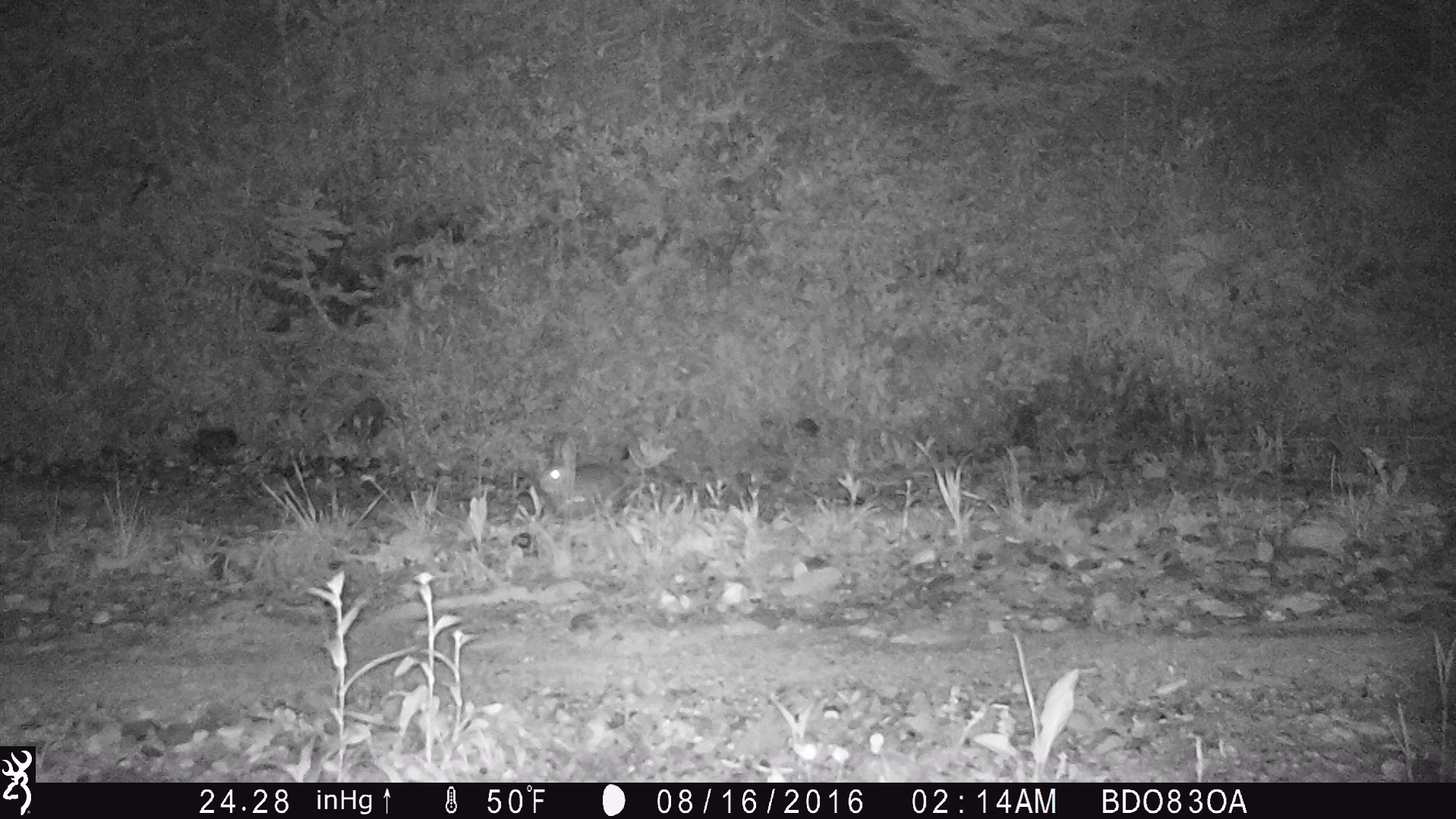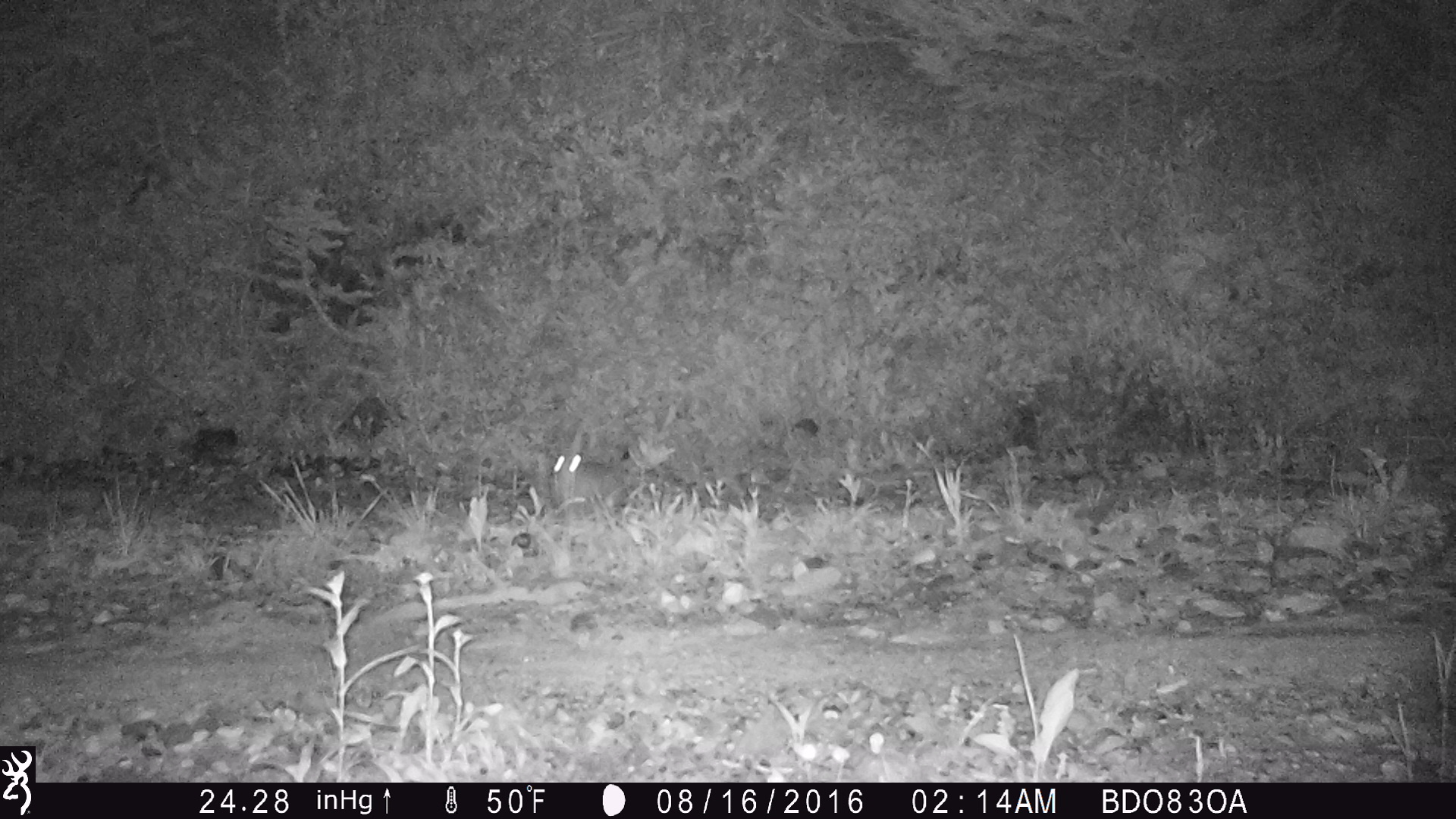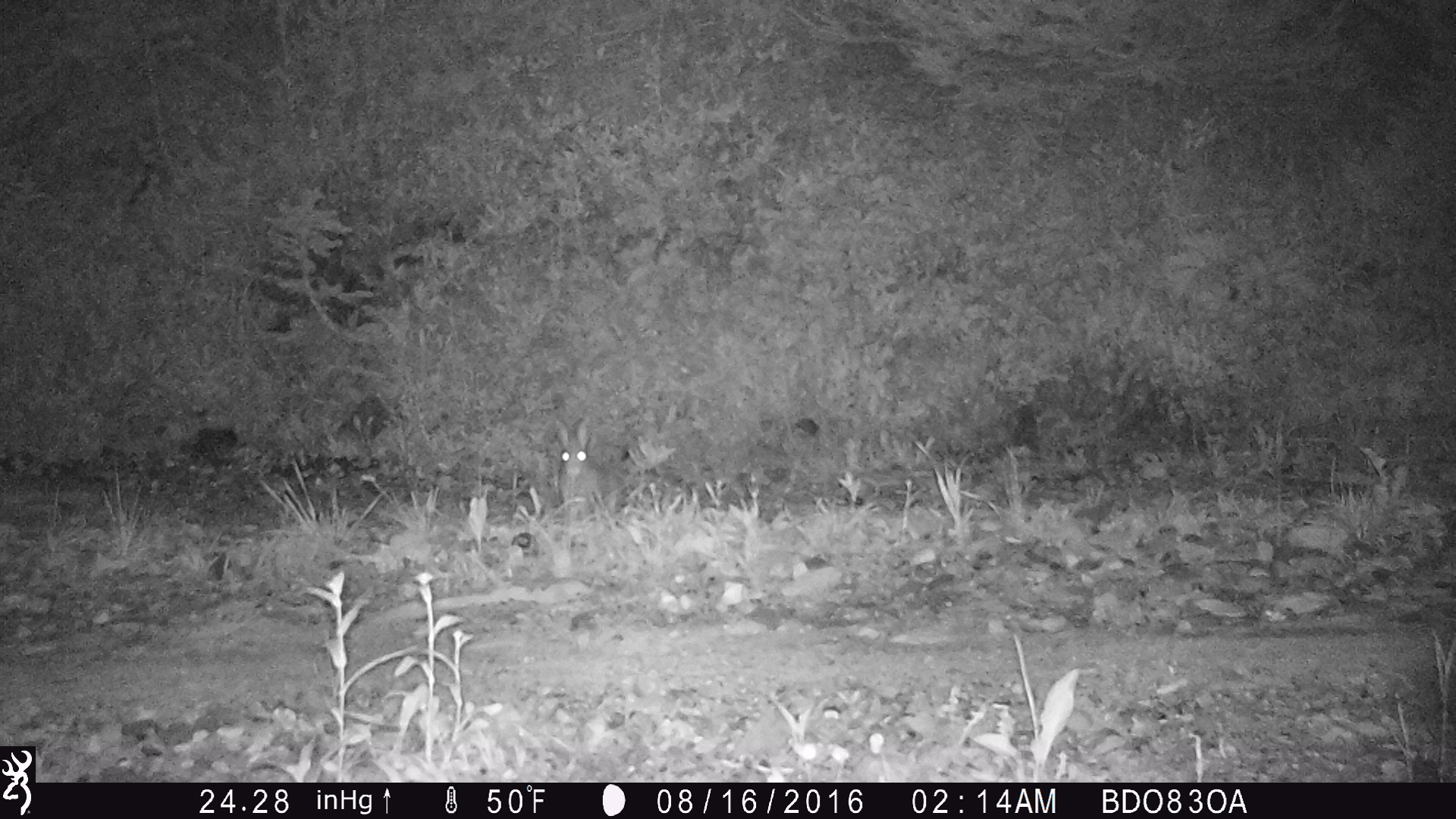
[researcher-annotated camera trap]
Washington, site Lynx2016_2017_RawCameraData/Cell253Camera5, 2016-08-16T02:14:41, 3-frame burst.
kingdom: Animalia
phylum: Chordata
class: Mammalia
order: Lagomorpha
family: Leporidae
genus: Lepus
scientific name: Lepus americanus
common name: snowshoe hare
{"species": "Lepus americanus (snowshoe hare)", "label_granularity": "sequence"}